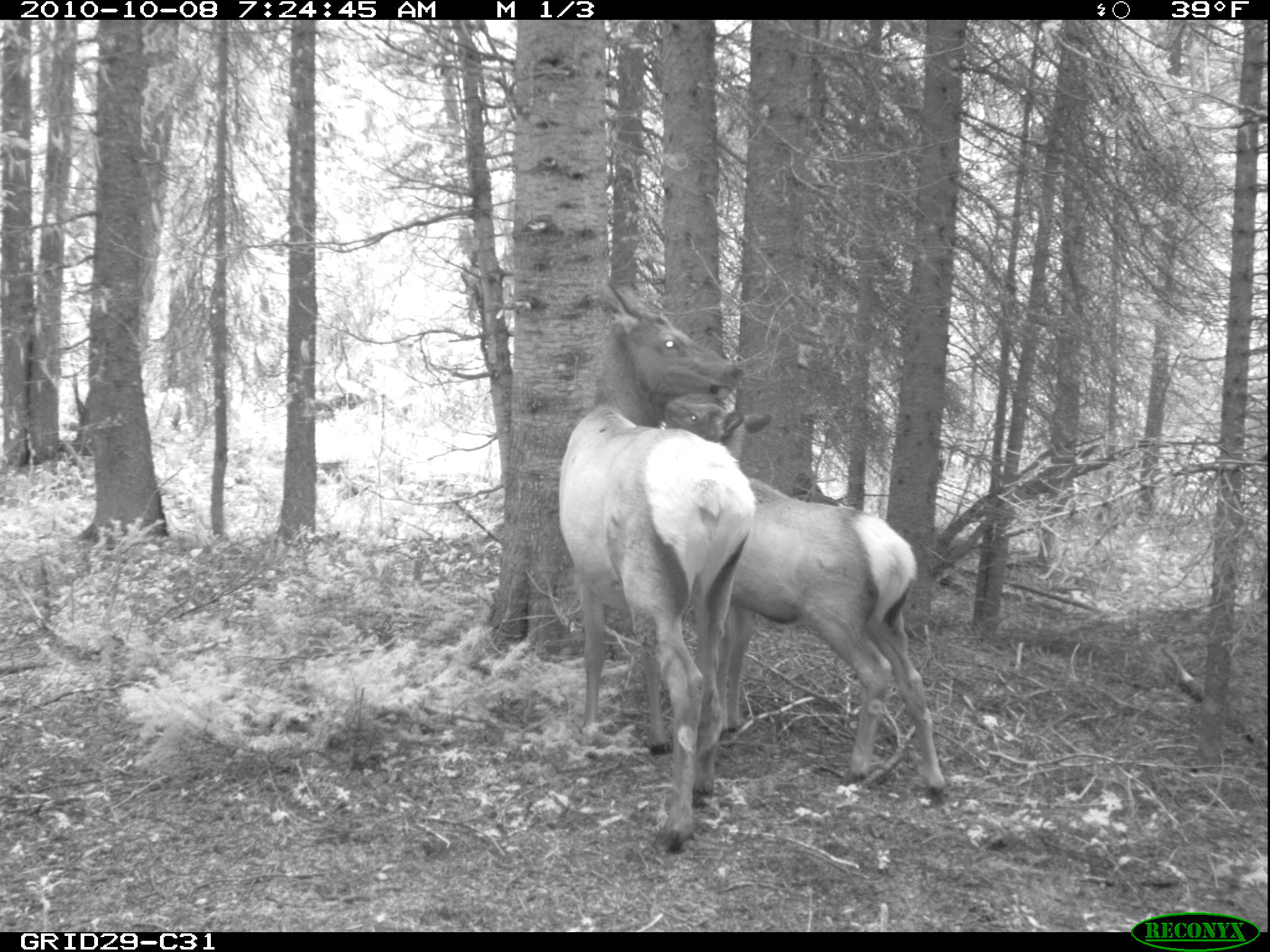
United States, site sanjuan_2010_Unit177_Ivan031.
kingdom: Animalia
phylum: Chordata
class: Mammalia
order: Artiodactyla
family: Cervidae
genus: Cervus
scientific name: Cervus elaphus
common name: red deer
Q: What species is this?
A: Cervus elaphus (red deer).